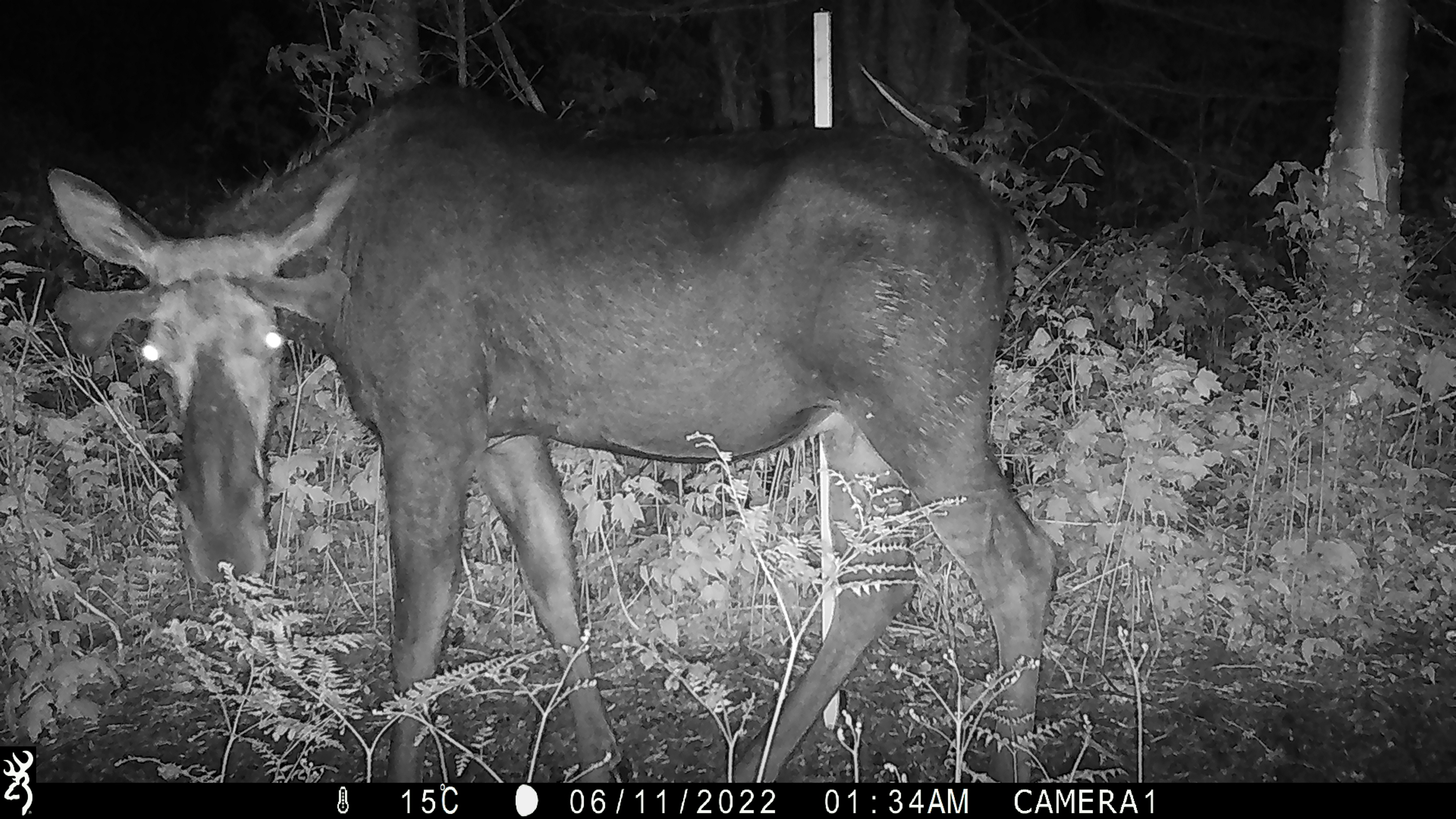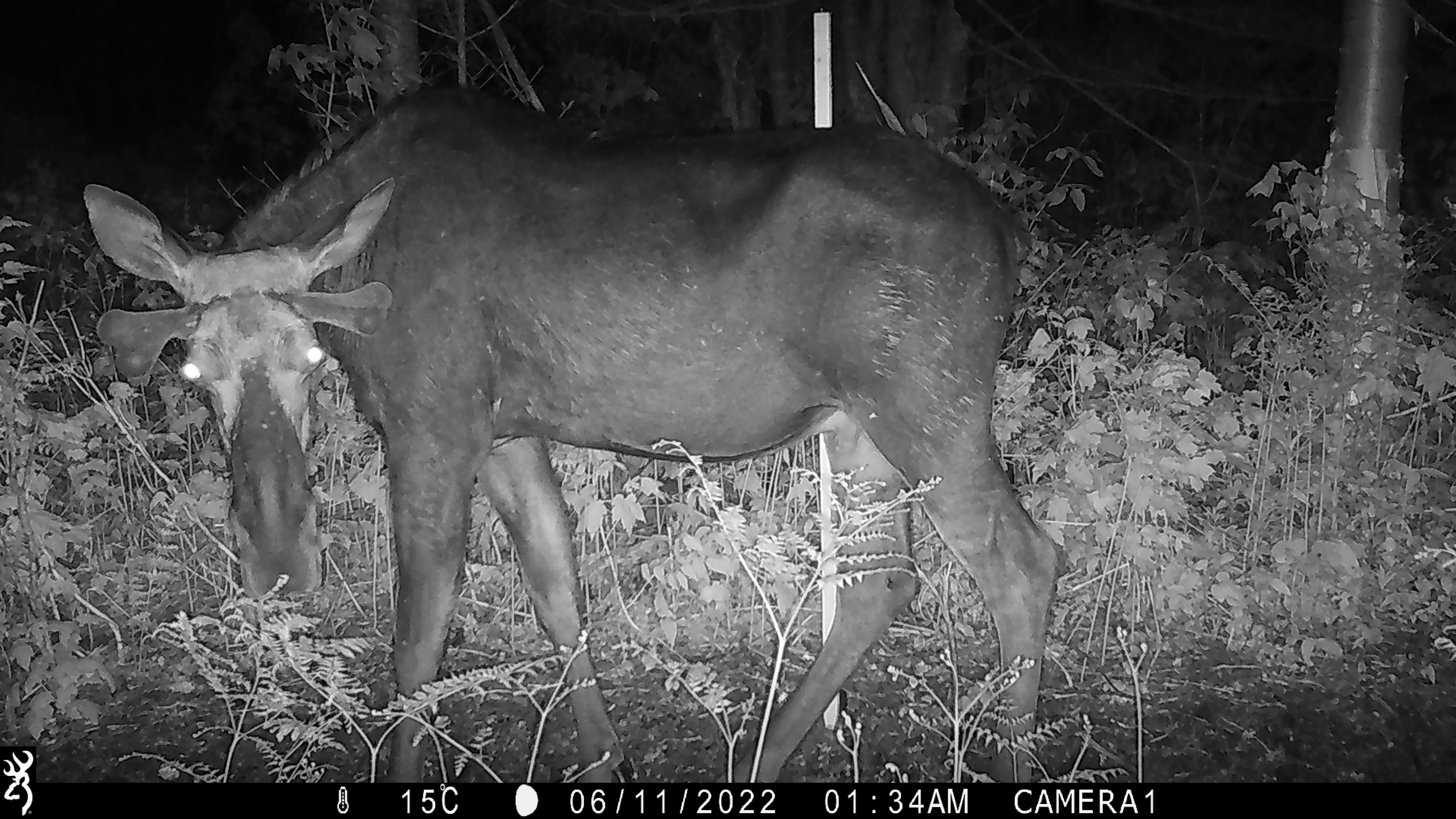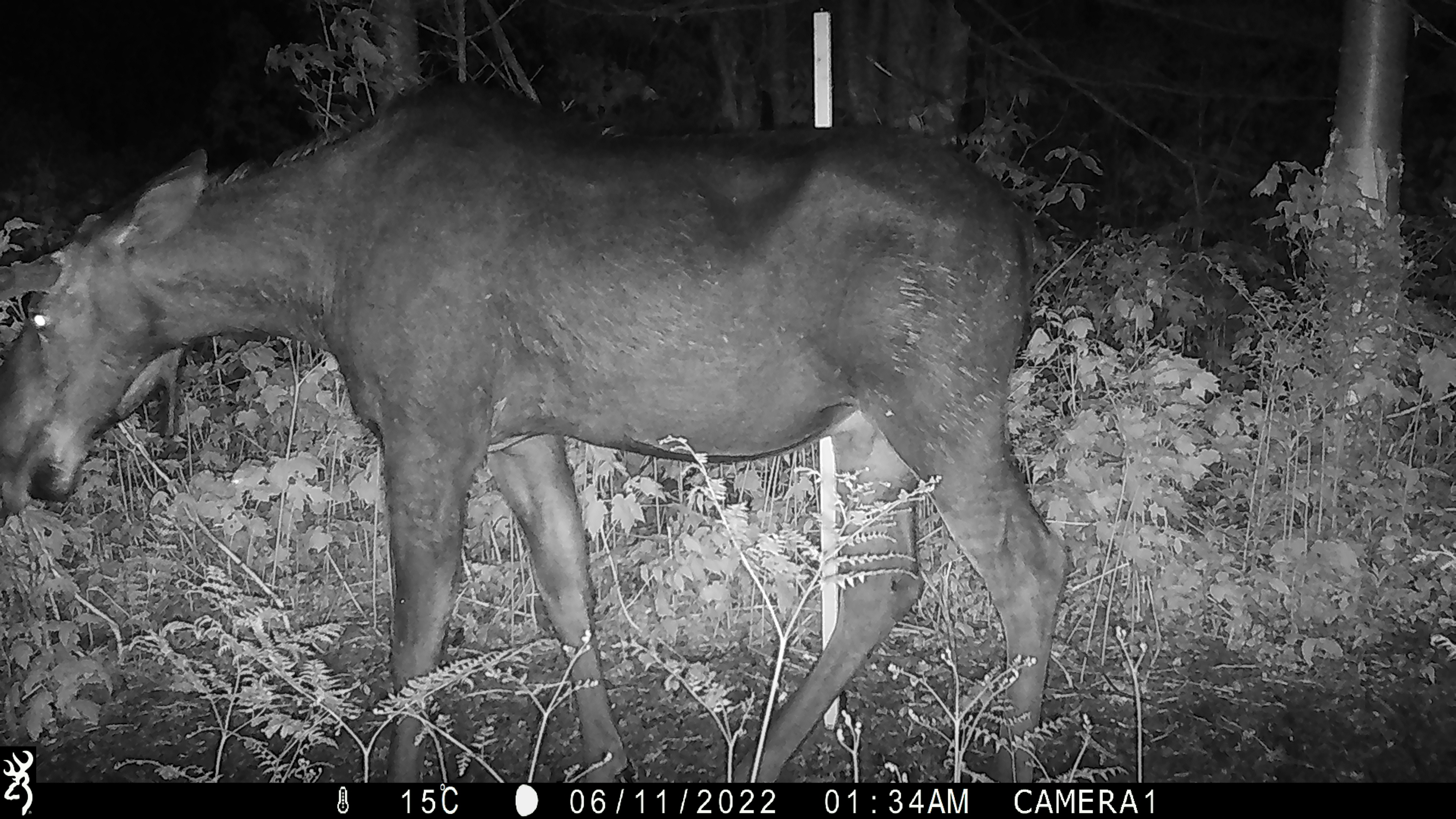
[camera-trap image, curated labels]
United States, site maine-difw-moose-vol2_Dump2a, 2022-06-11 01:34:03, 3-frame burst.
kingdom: Animalia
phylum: Chordata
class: Mammalia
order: Artiodactyla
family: Cervidae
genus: Alces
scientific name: Alces alces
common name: moose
Moose (Alces alces).